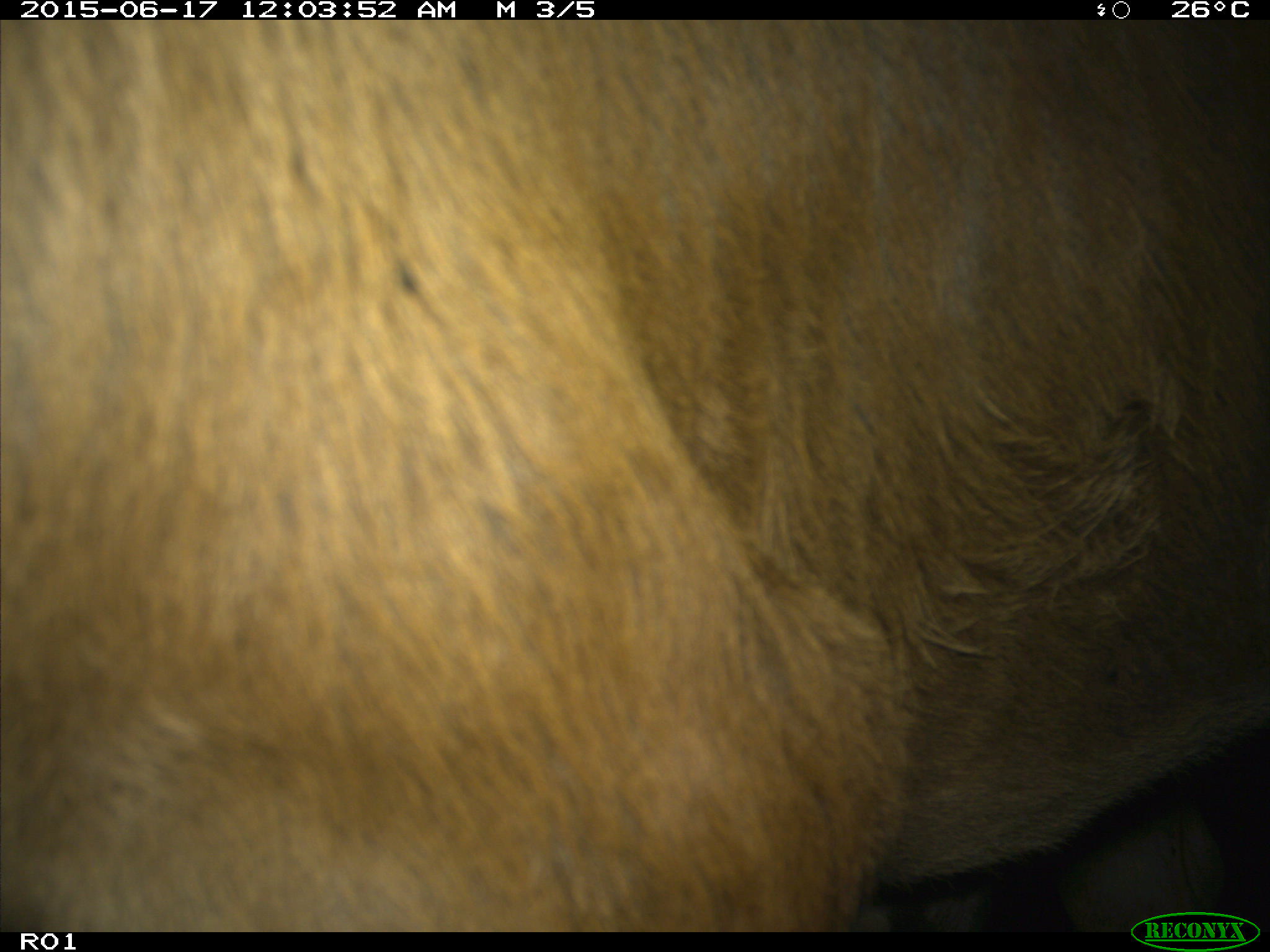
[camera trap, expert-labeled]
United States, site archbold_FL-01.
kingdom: Animalia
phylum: Chordata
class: Mammalia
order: Artiodactyla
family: Bovidae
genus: Bos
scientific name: Bos taurus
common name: domestic cow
Bos taurus (domestic cow).